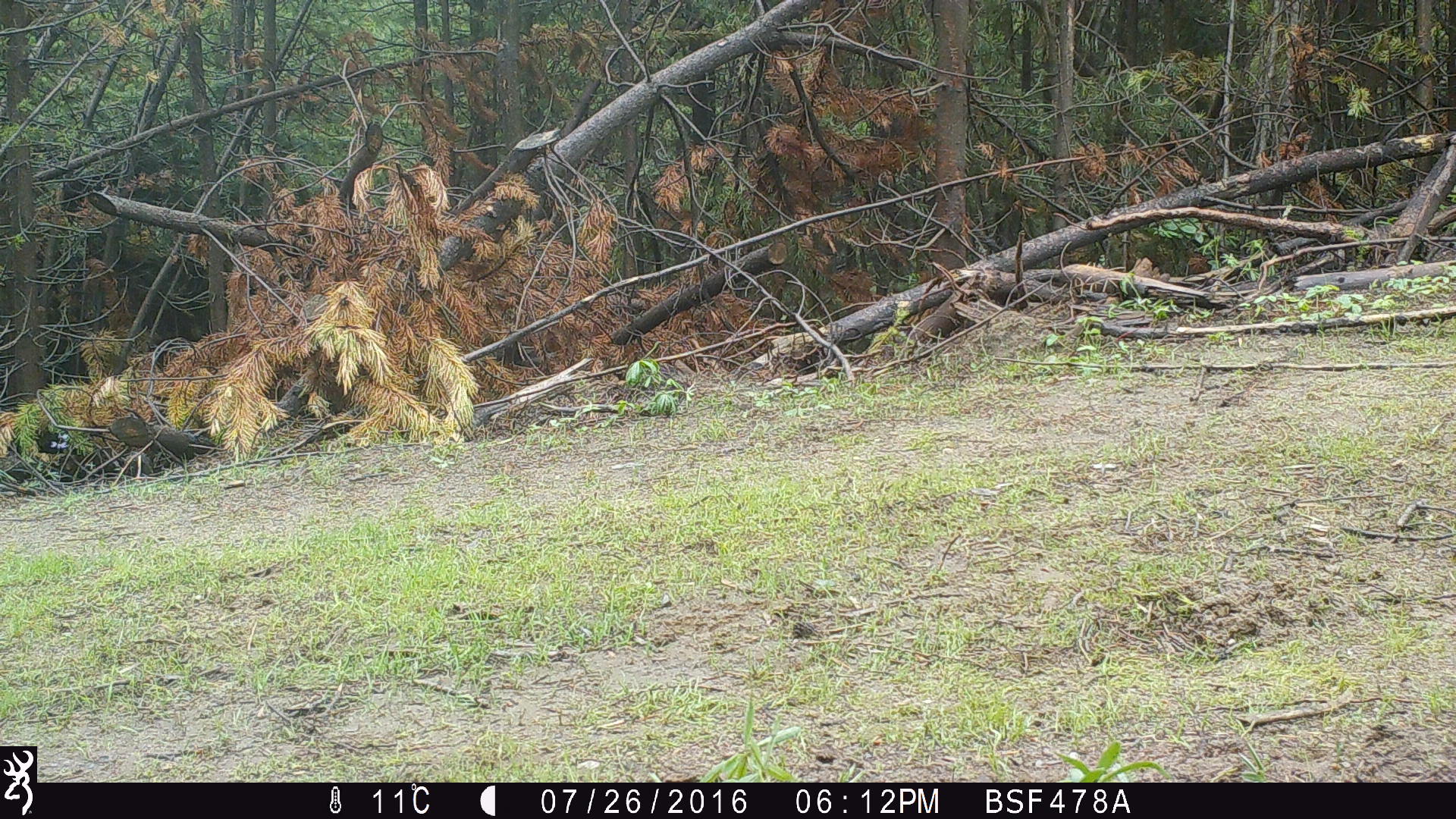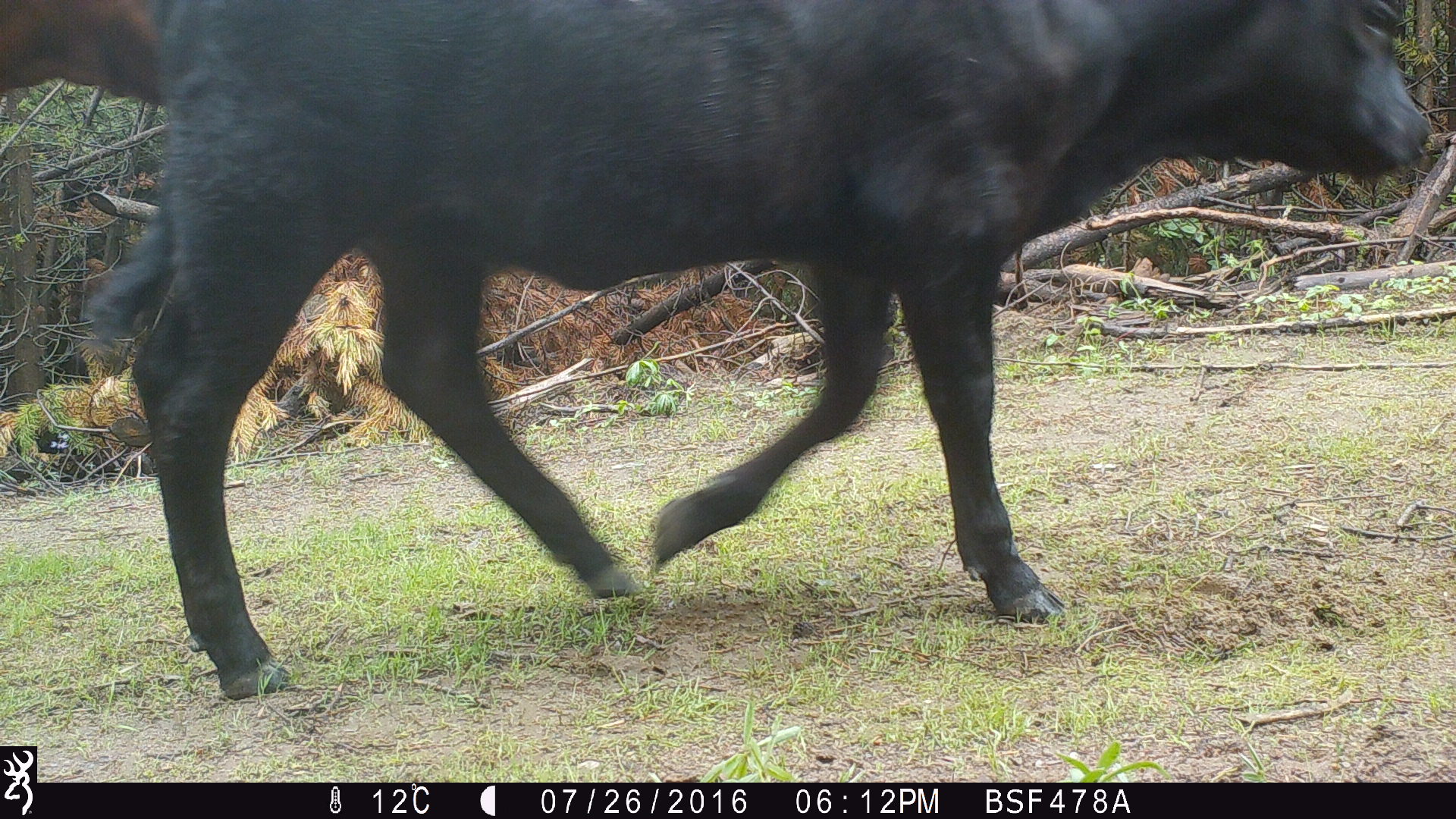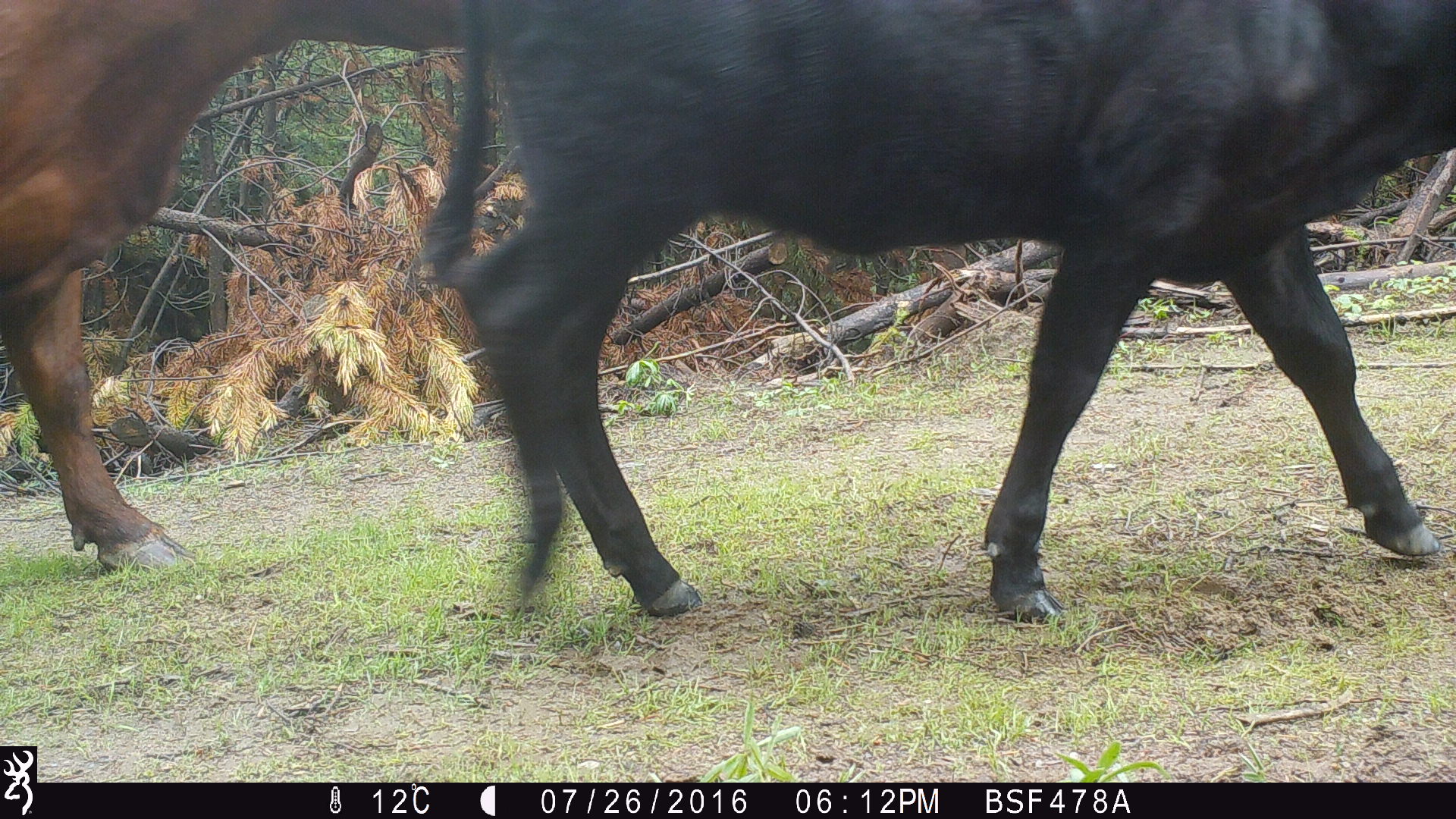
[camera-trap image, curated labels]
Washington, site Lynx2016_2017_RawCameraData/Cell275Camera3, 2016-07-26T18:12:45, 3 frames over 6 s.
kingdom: Animalia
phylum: Chordata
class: Mammalia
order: Artiodactyla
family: Bovidae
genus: Bos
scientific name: Bos taurus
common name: domestic cattle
Domestic cattle (Bos taurus). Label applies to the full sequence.